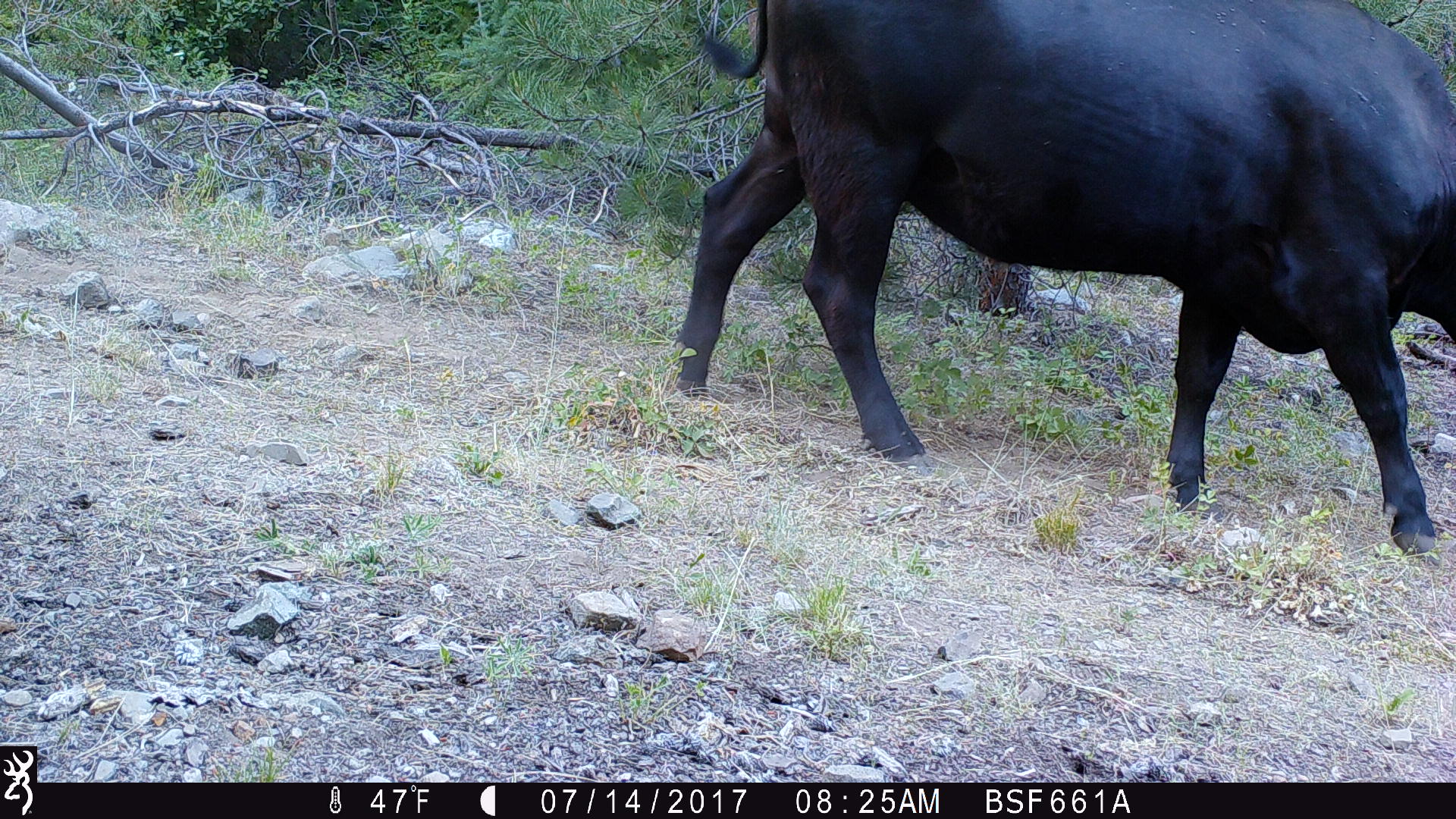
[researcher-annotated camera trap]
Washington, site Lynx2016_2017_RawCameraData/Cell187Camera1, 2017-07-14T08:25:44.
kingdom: Animalia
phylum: Chordata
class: Mammalia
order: Artiodactyla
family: Bovidae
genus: Bos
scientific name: Bos taurus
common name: domestic cattle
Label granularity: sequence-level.